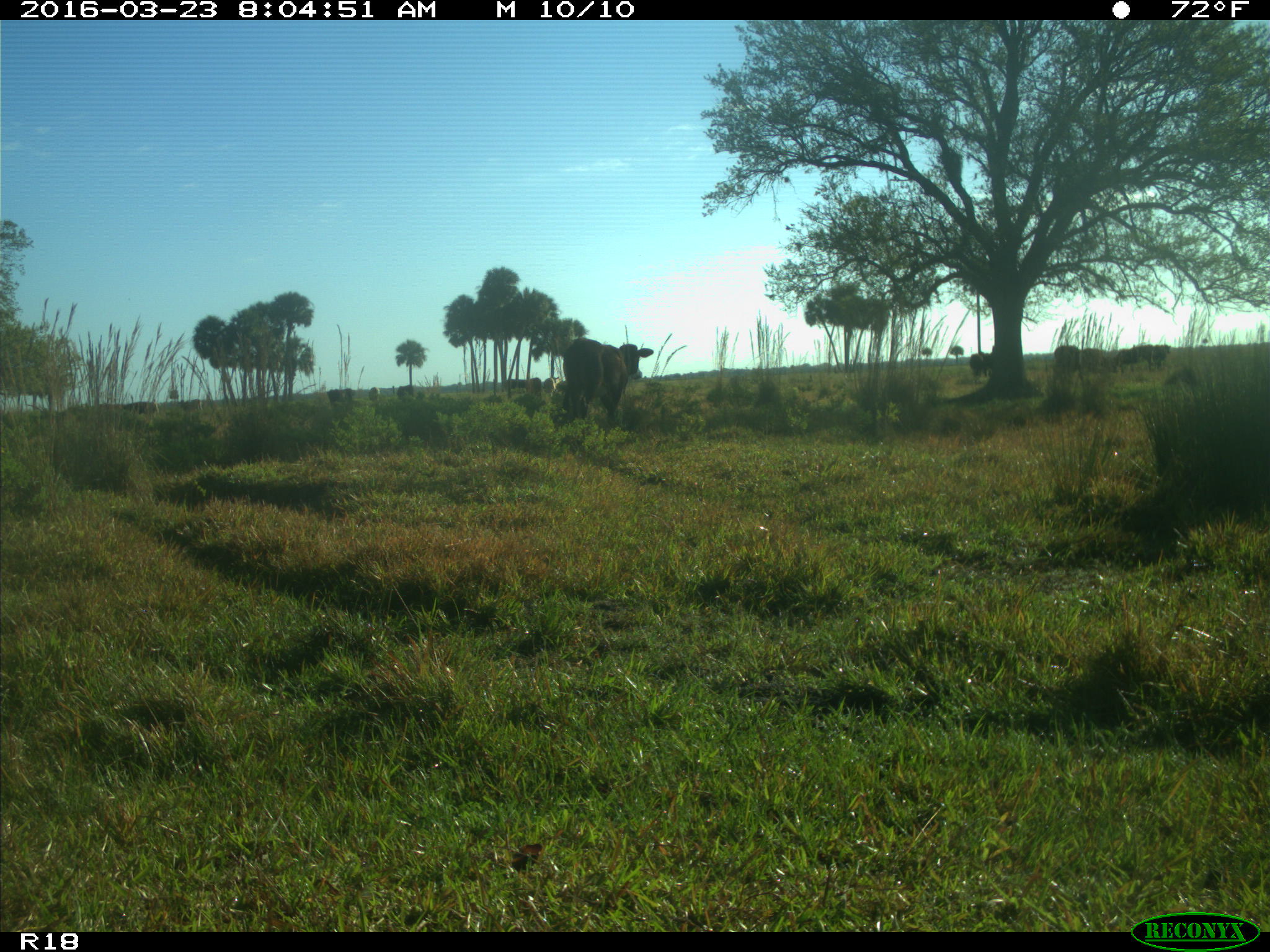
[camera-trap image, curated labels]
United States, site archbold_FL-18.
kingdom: Animalia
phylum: Chordata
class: Mammalia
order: Artiodactyla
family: Bovidae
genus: Bos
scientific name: Bos taurus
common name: domestic cow